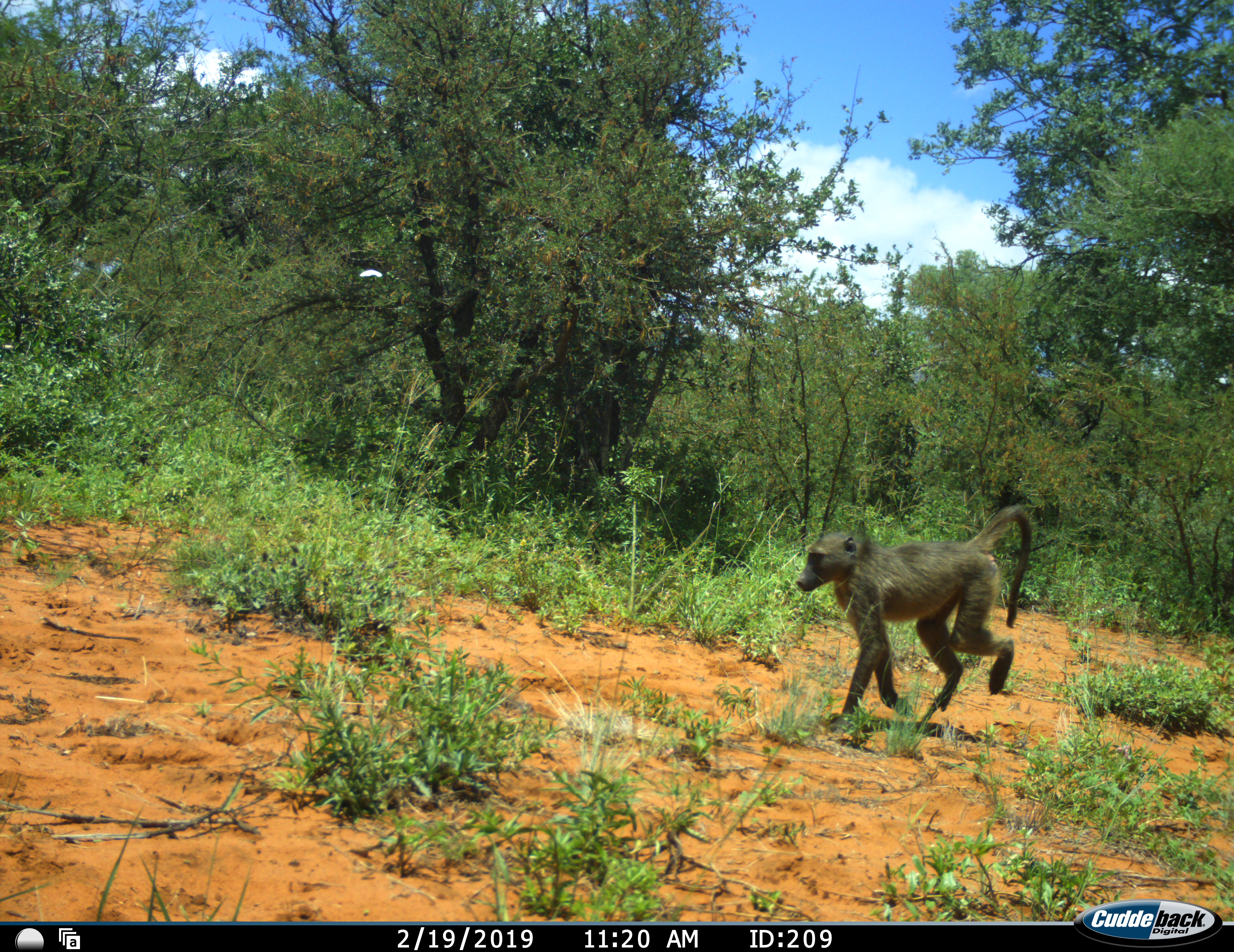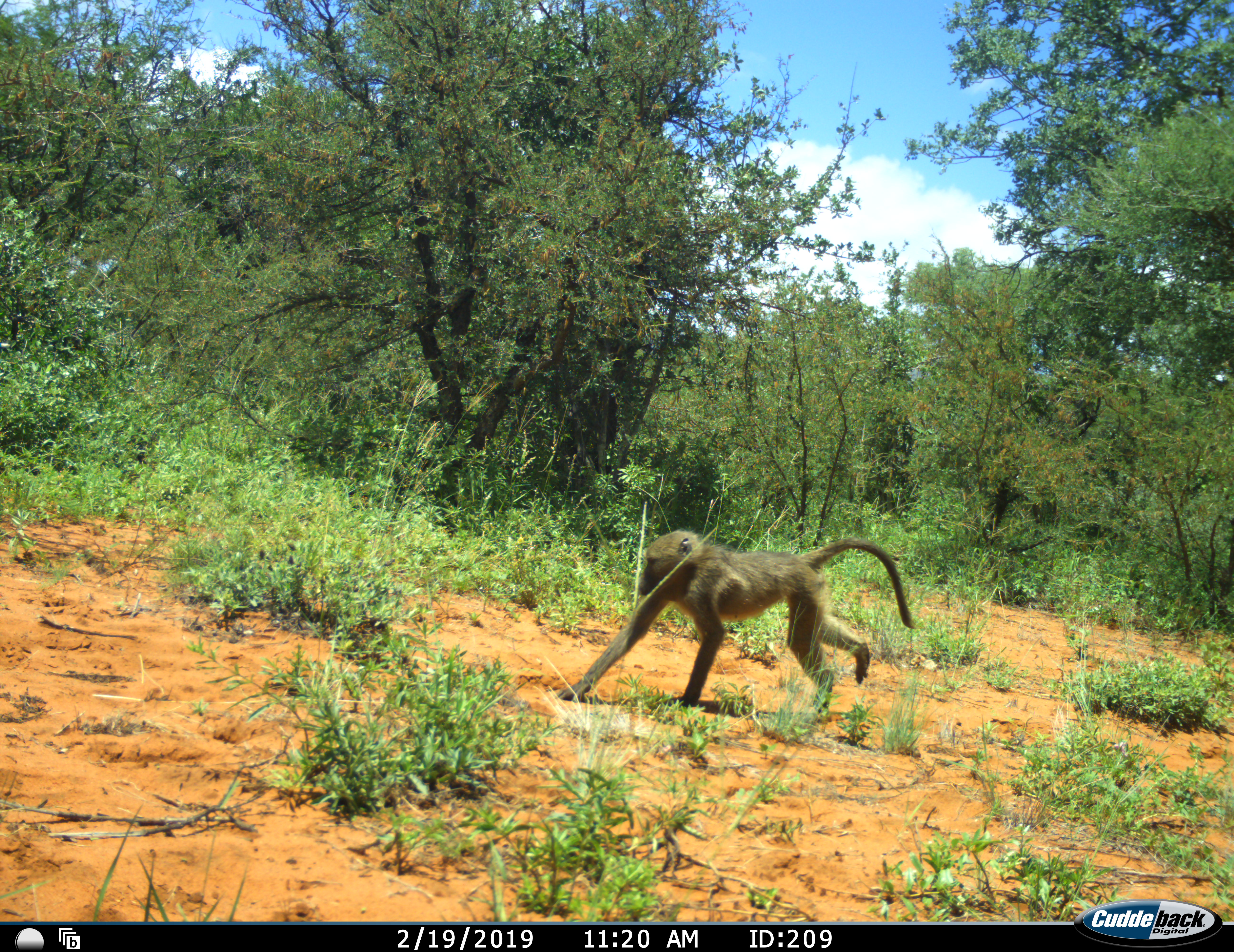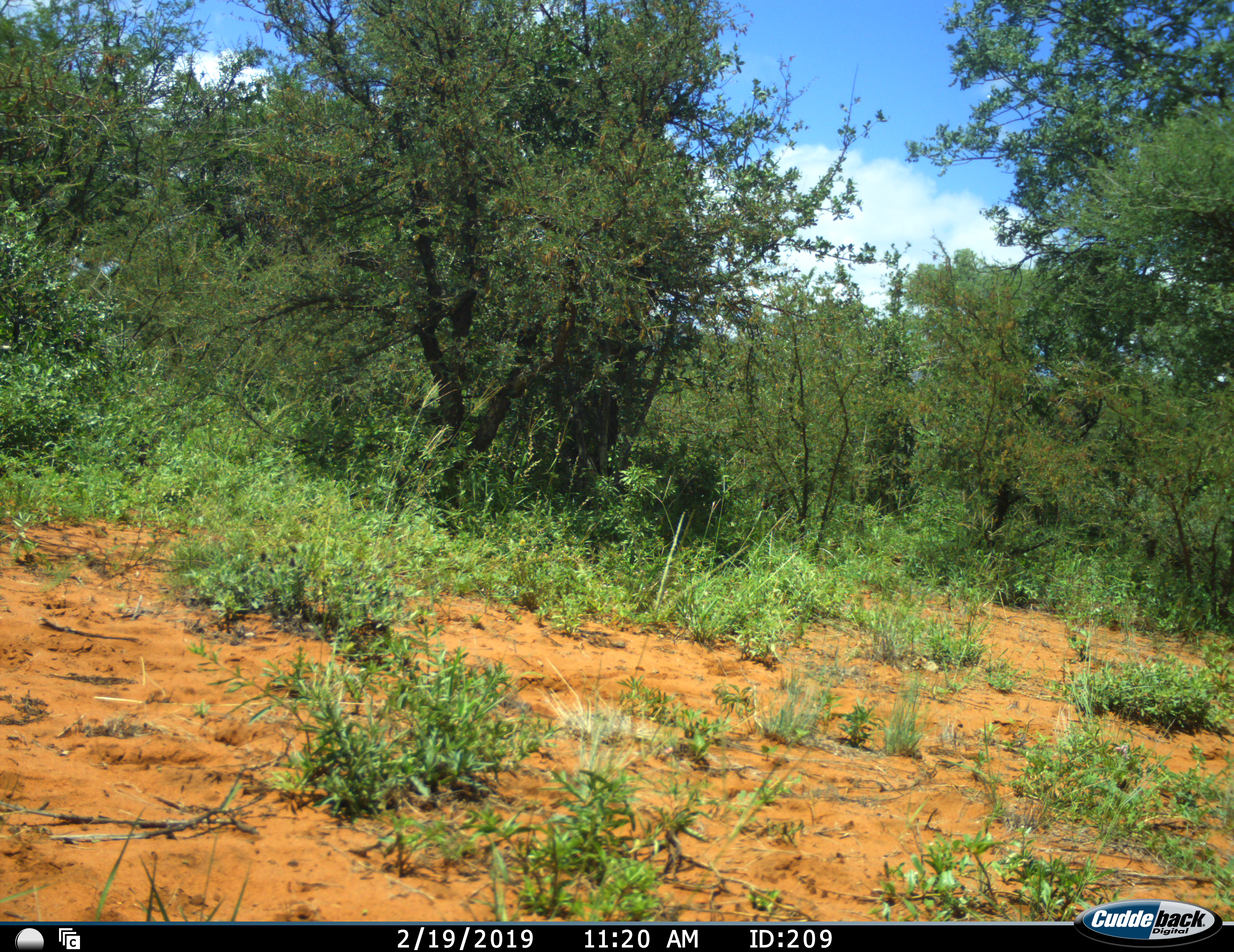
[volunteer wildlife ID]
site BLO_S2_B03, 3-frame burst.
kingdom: Animalia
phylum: Chordata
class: Mammalia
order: Primates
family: Cercopithecidae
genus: Papio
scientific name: Papio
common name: baboon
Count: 1.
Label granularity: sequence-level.